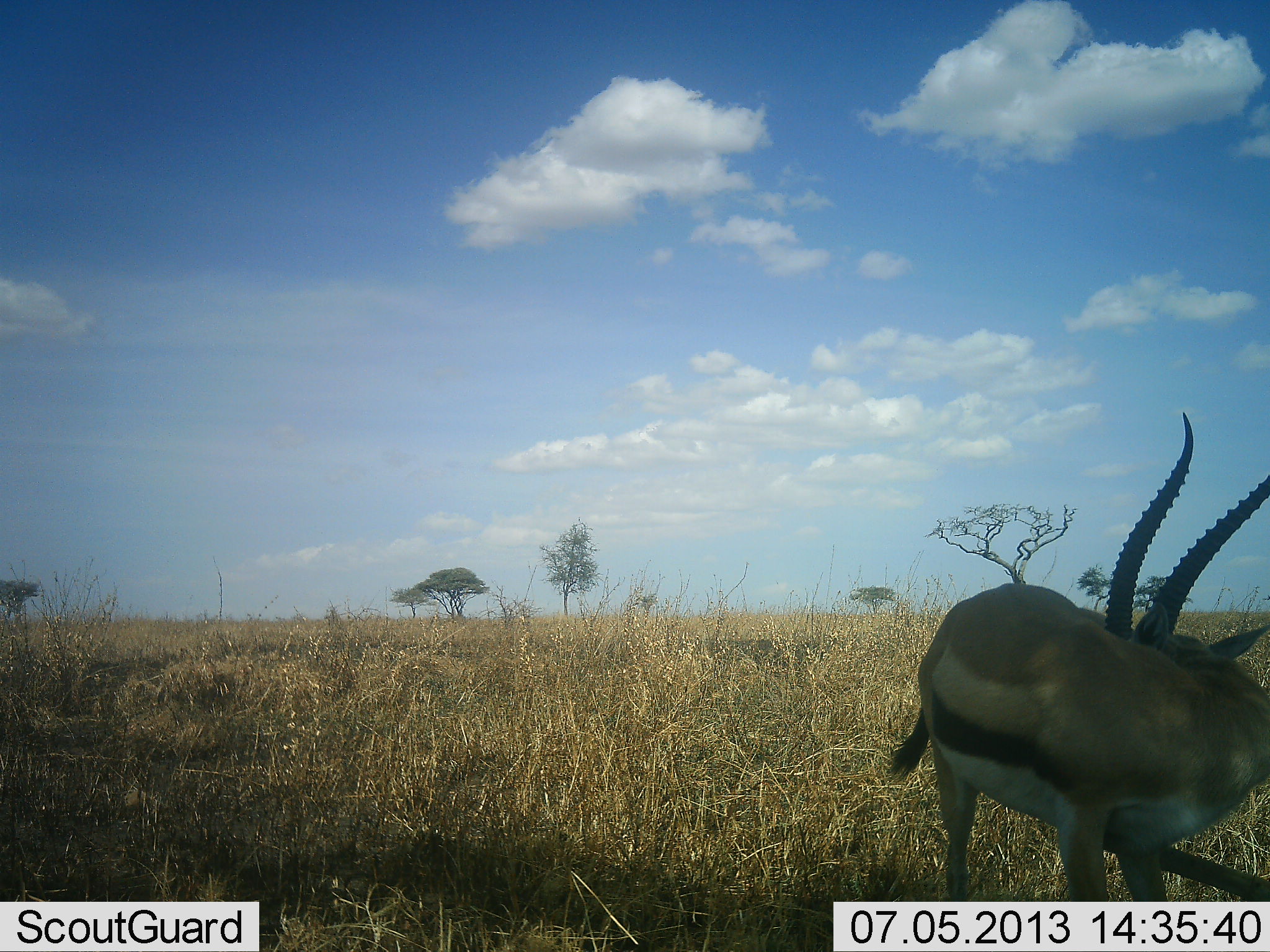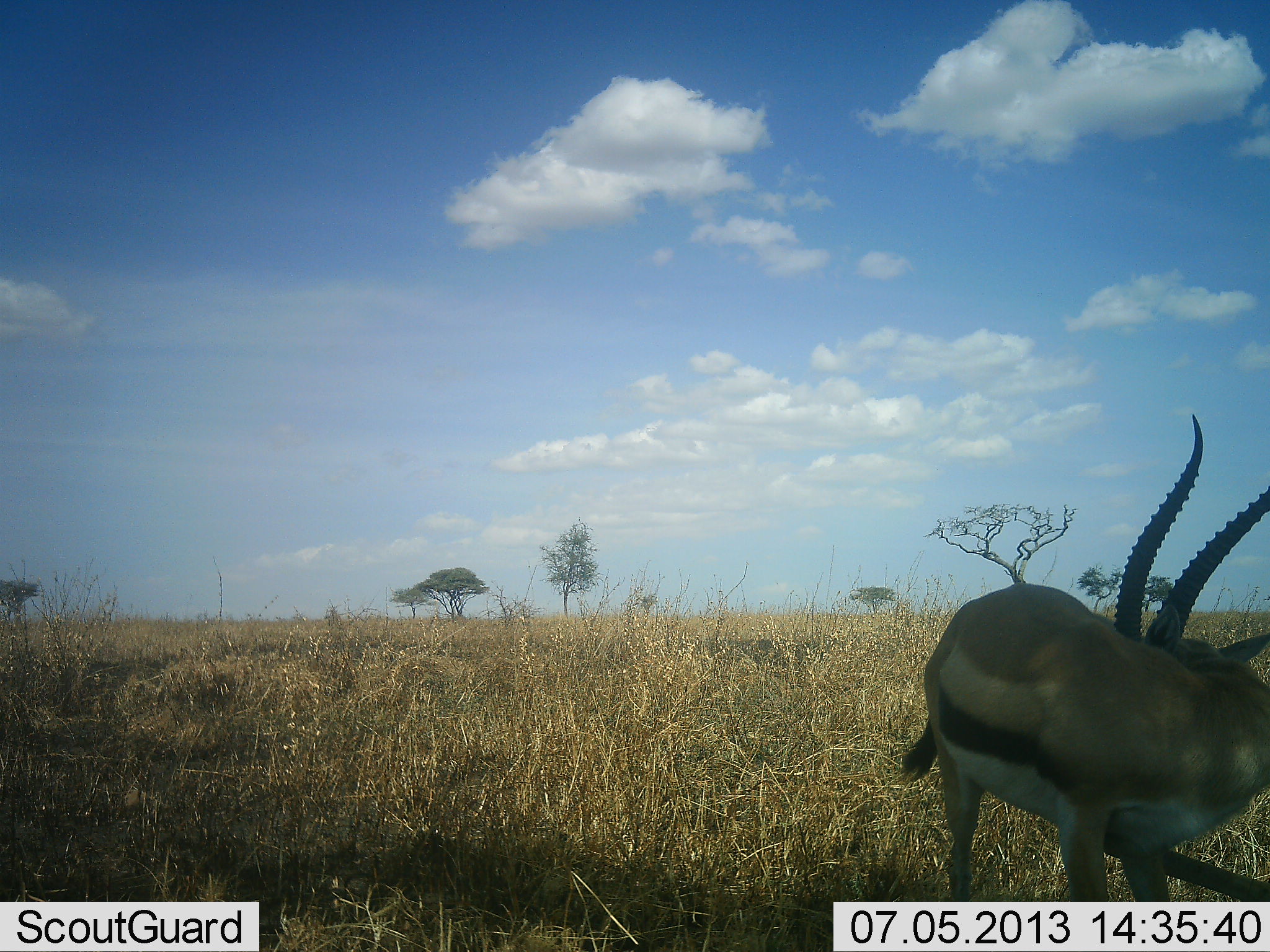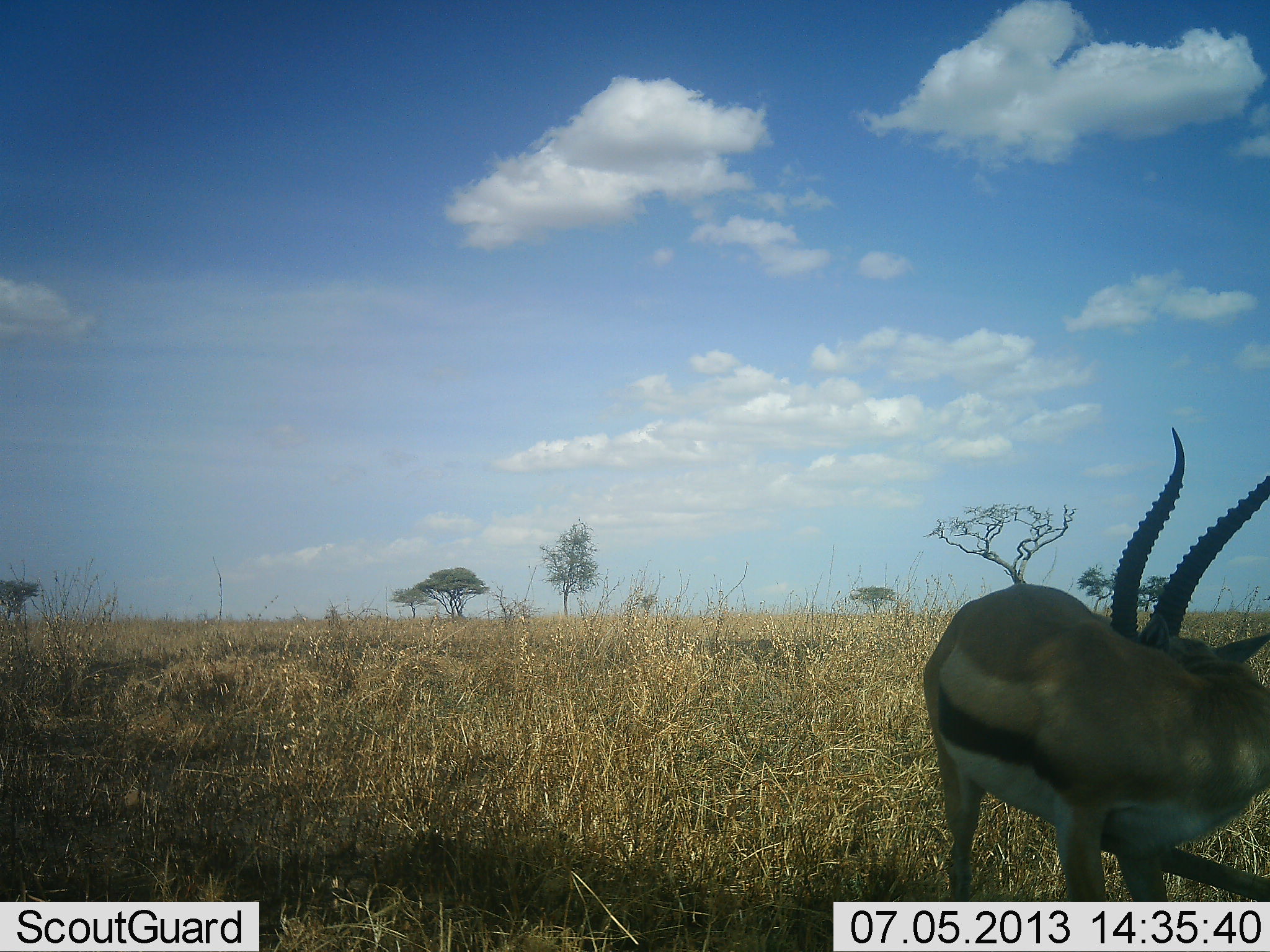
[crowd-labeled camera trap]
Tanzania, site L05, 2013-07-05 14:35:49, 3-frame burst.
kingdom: Animalia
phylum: Chordata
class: Mammalia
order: Artiodactyla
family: Bovidae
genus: Eudorcas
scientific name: Eudorcas thomsonii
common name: thomson's gazelle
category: gazellethomsons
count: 1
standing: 80%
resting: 10%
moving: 20%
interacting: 0%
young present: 0%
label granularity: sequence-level